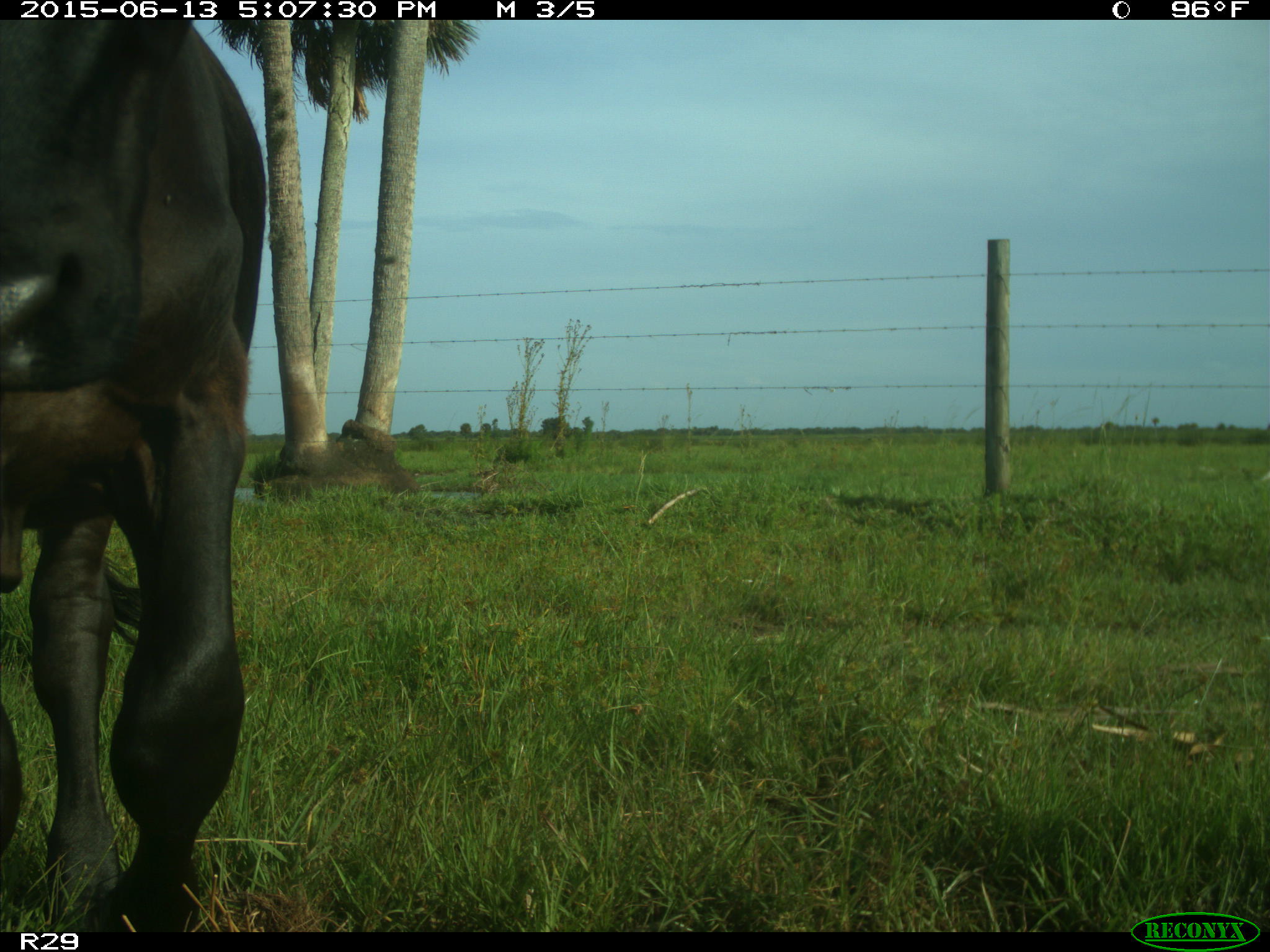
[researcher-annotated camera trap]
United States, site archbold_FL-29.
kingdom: Animalia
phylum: Chordata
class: Mammalia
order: Artiodactyla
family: Bovidae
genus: Bos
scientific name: Bos taurus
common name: domestic cow